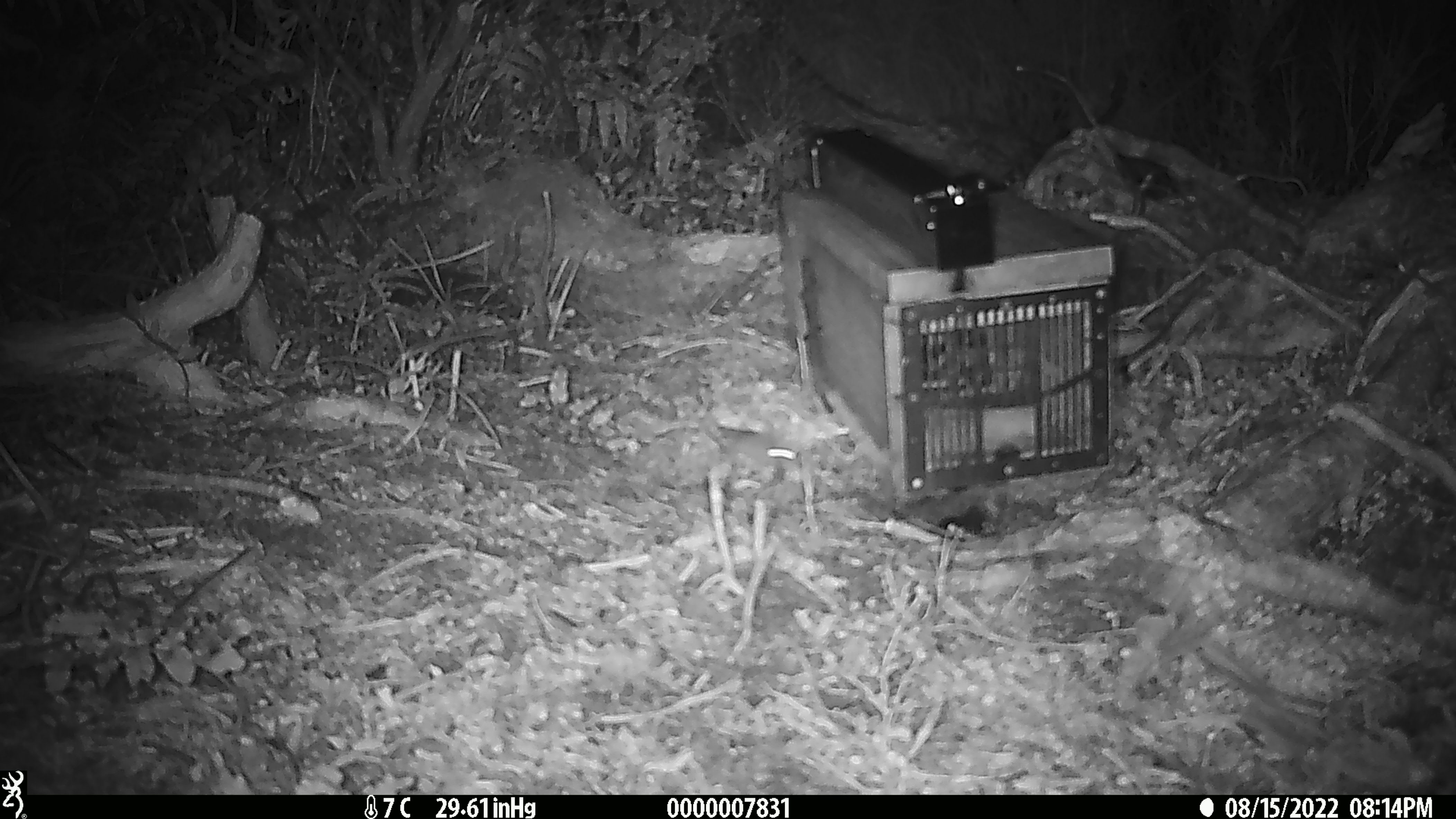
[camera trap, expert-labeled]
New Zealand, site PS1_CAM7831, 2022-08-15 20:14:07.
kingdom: Animalia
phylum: Chordata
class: Mammalia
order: Rodentia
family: Muridae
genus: Mus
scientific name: Mus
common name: mouse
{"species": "mouse (Mus)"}